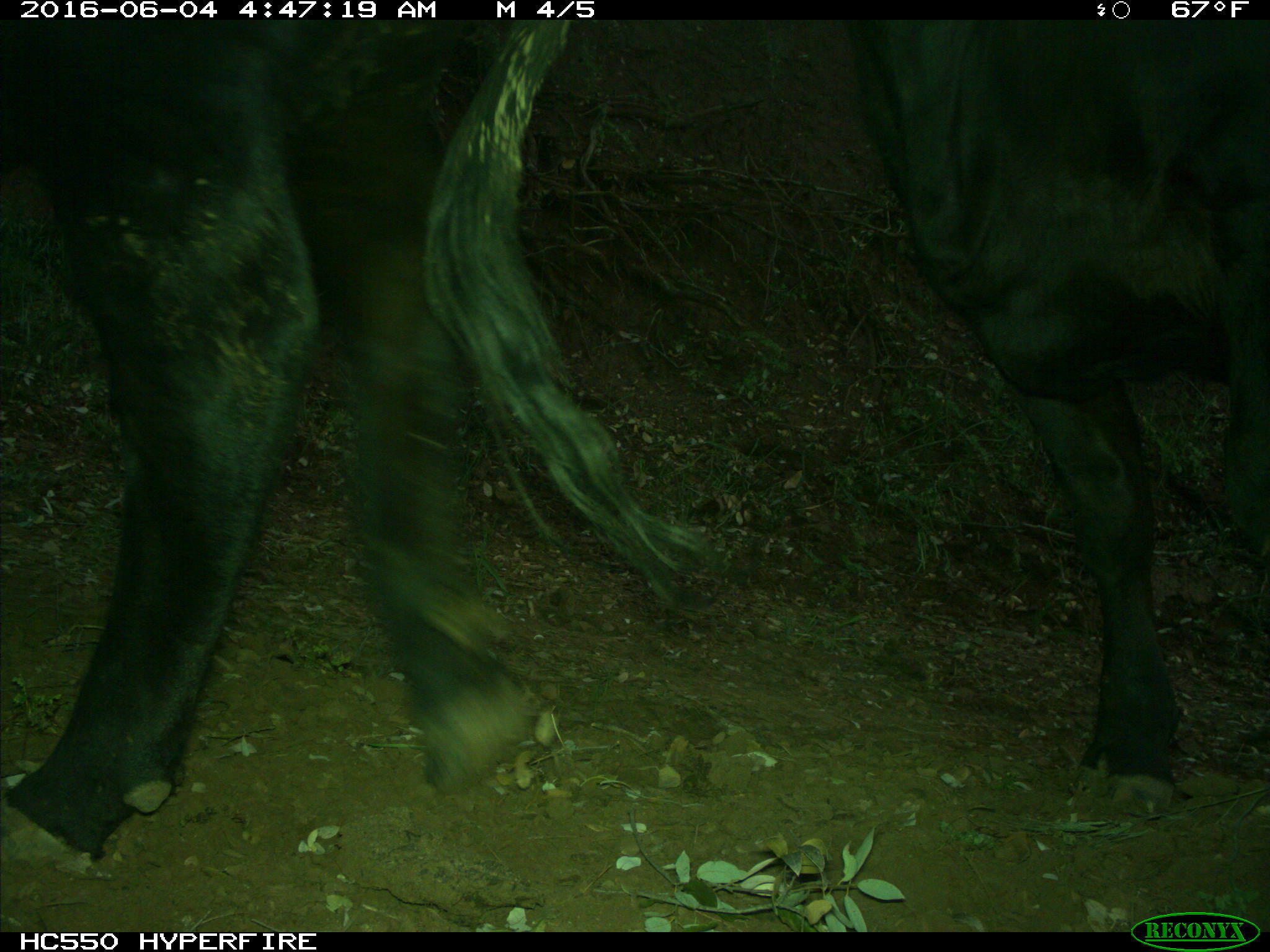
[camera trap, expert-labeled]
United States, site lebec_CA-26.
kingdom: Animalia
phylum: Chordata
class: Mammalia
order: Artiodactyla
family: Bovidae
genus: Bos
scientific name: Bos taurus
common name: domestic cow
Bos taurus (domestic cow).